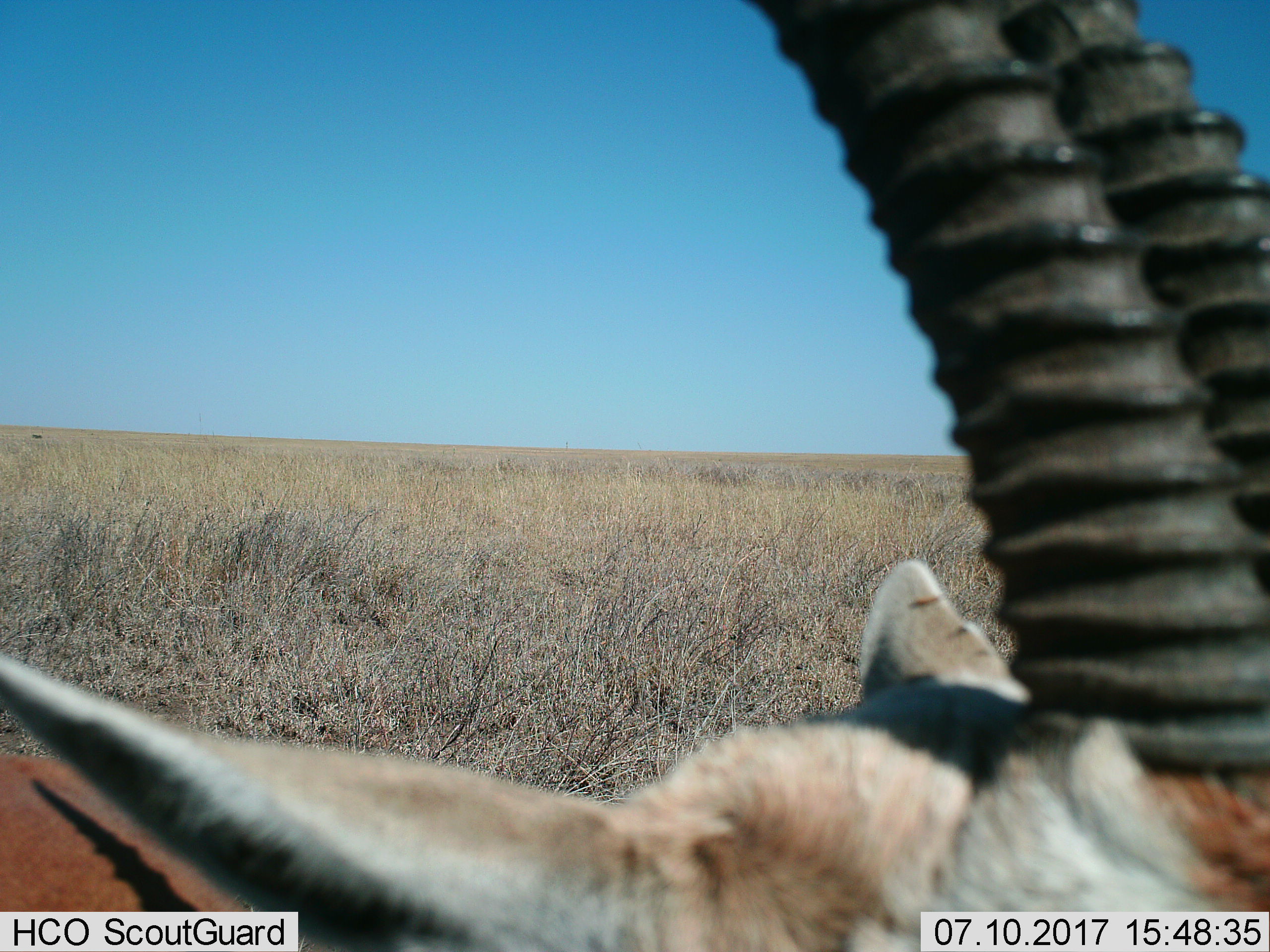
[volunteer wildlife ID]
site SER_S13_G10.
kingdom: Animalia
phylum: Chordata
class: Mammalia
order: Artiodactyla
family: Bovidae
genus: Eudorcas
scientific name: Eudorcas thomsonii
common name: thomson's gazelle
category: gazellethomsons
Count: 1.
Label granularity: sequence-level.